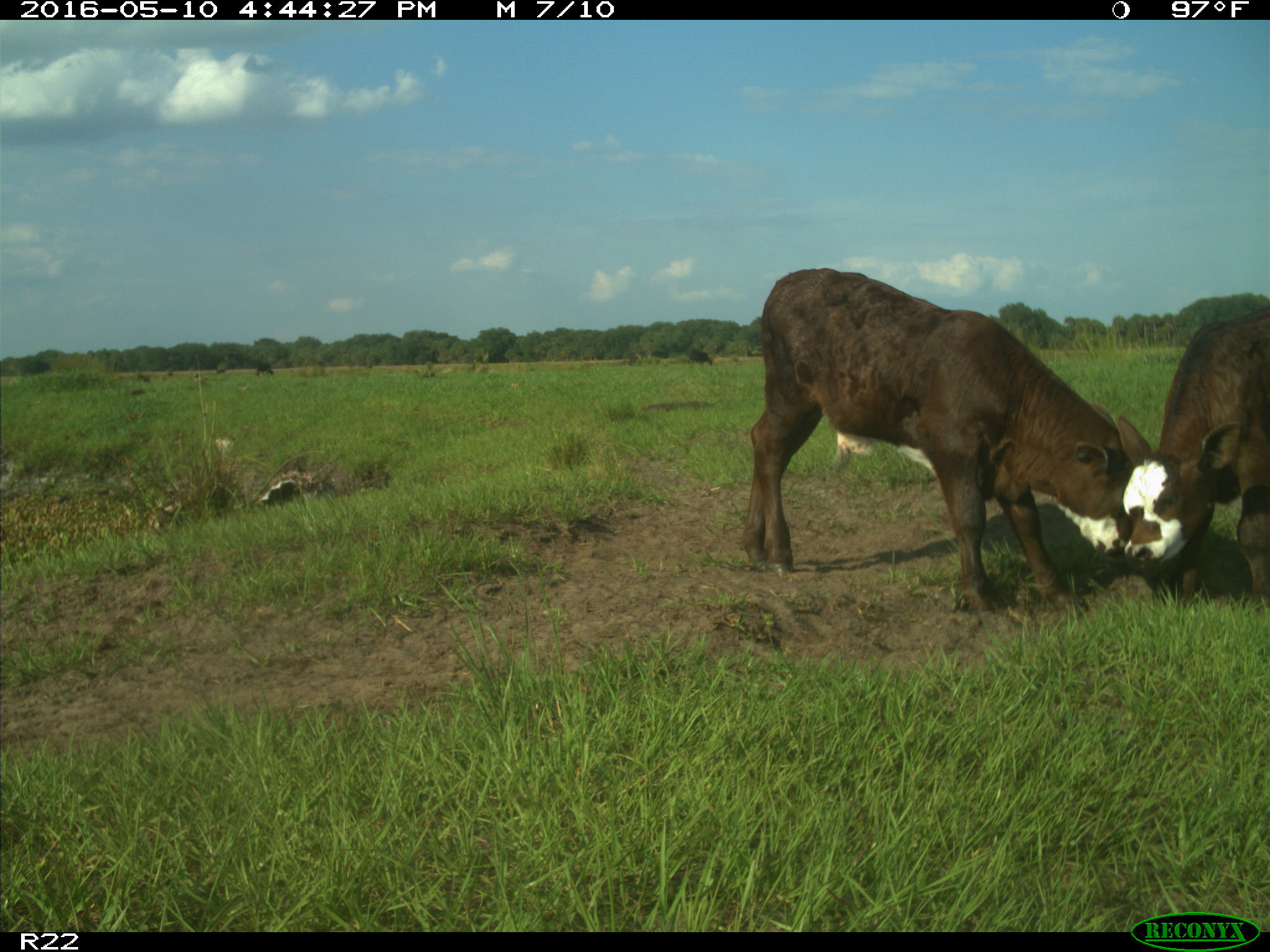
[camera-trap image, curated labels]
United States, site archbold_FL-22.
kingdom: Animalia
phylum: Chordata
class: Mammalia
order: Artiodactyla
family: Bovidae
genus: Bos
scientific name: Bos taurus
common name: domestic cow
Bos taurus (domestic cow).